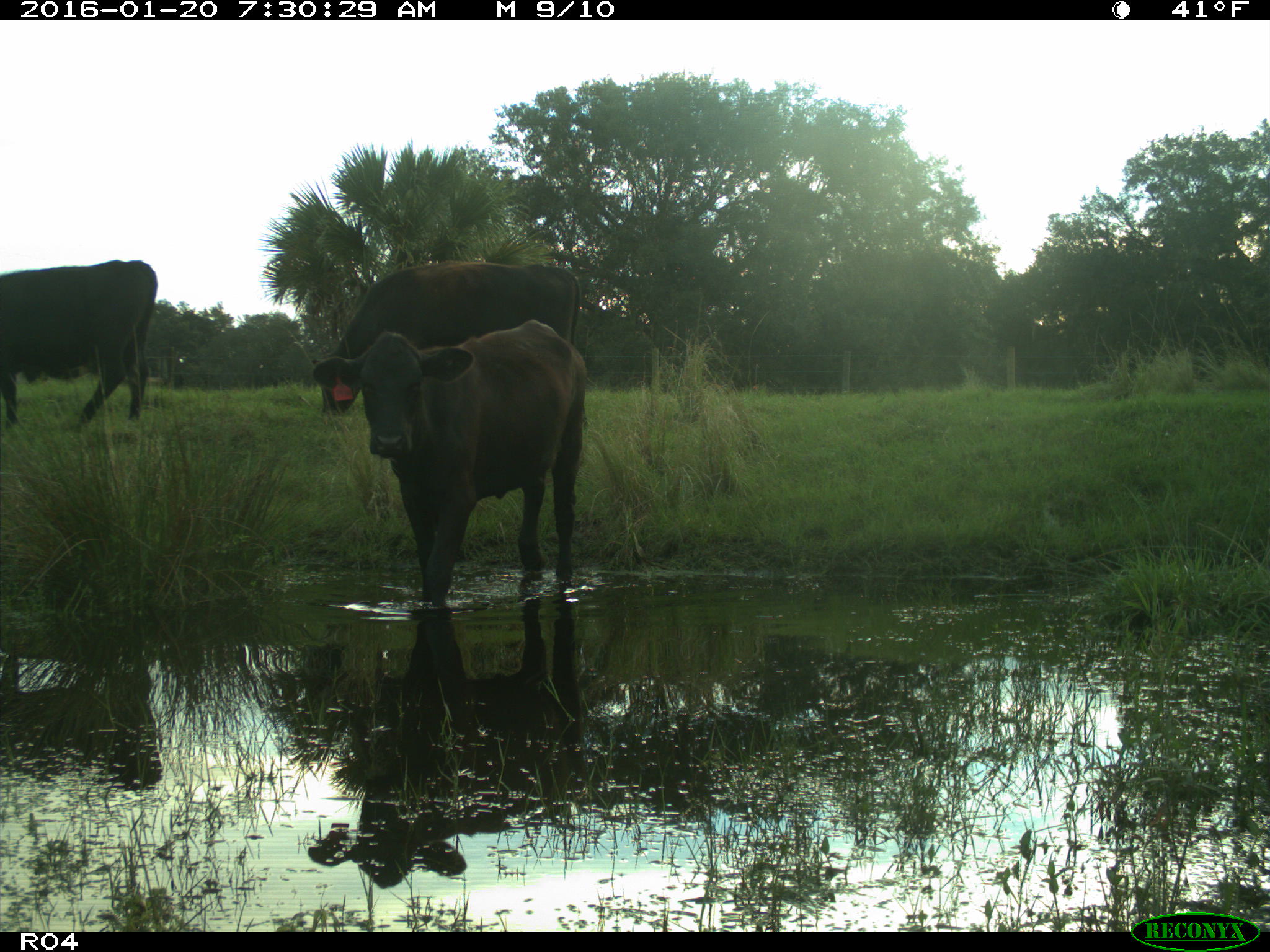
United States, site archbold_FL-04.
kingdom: Animalia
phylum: Chordata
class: Mammalia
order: Artiodactyla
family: Bovidae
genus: Bos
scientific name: Bos taurus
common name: domestic cow